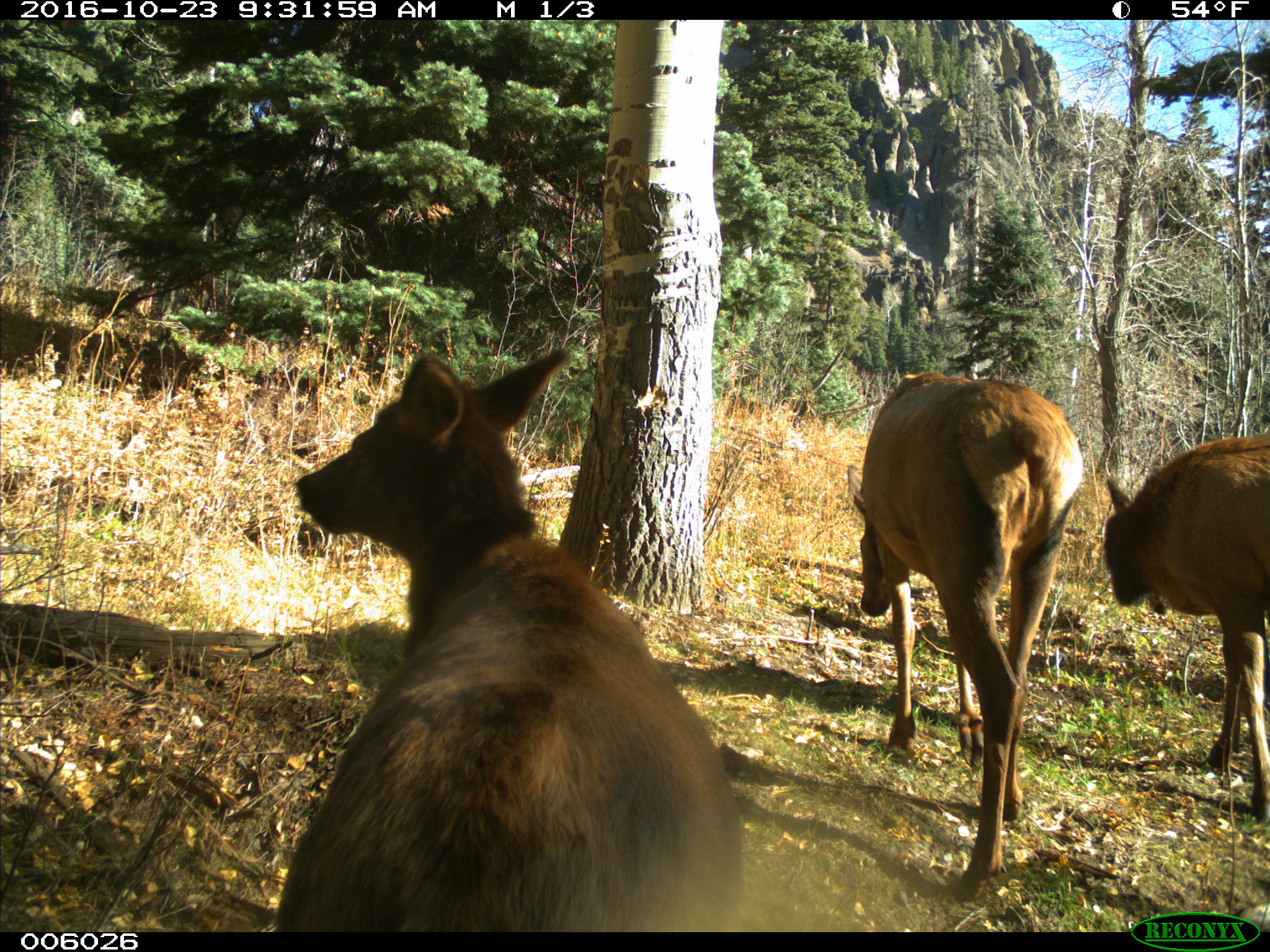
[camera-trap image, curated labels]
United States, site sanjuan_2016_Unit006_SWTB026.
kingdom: Animalia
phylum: Chordata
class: Mammalia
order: Artiodactyla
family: Cervidae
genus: Cervus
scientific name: Cervus elaphus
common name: red deer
Cervus elaphus (red deer).